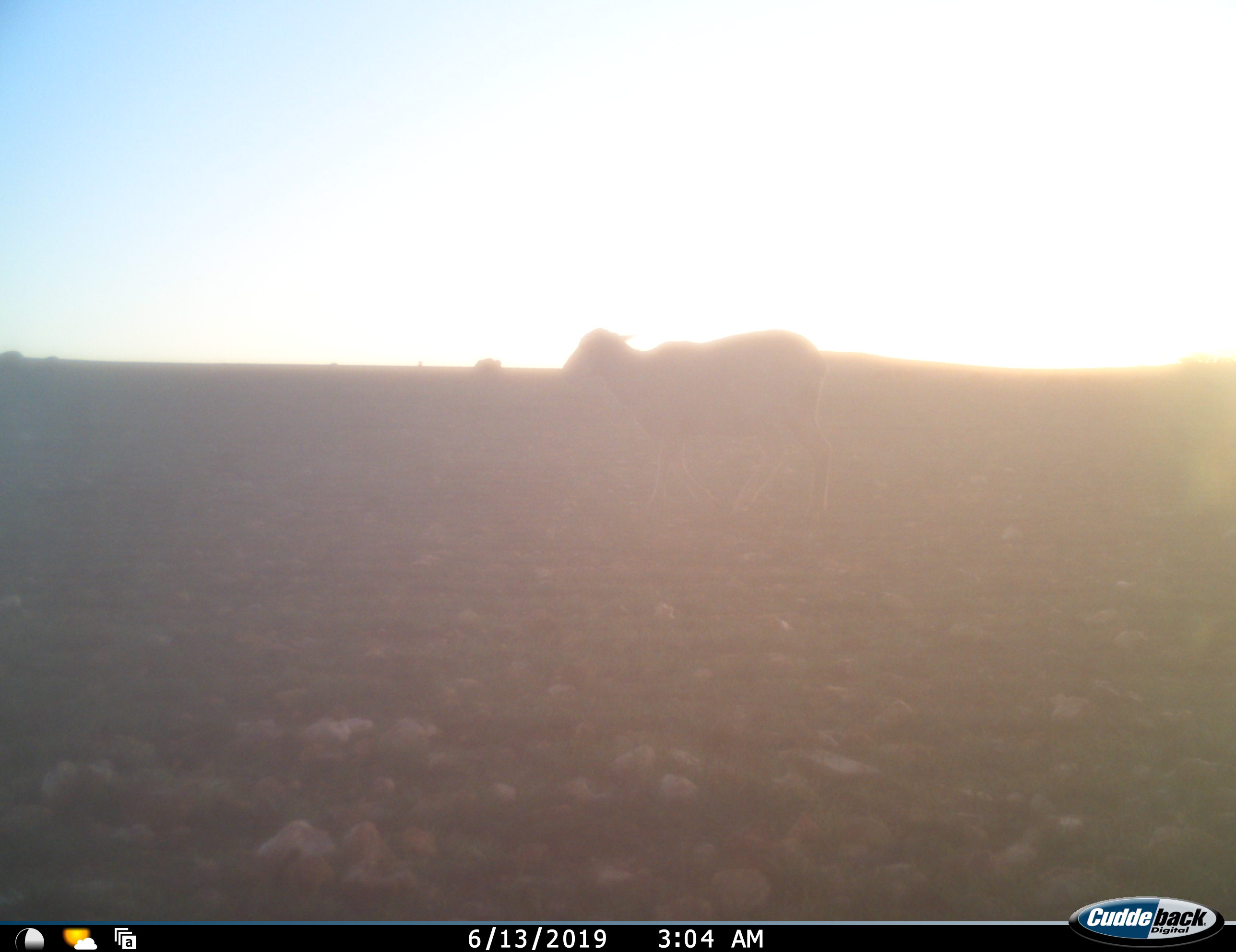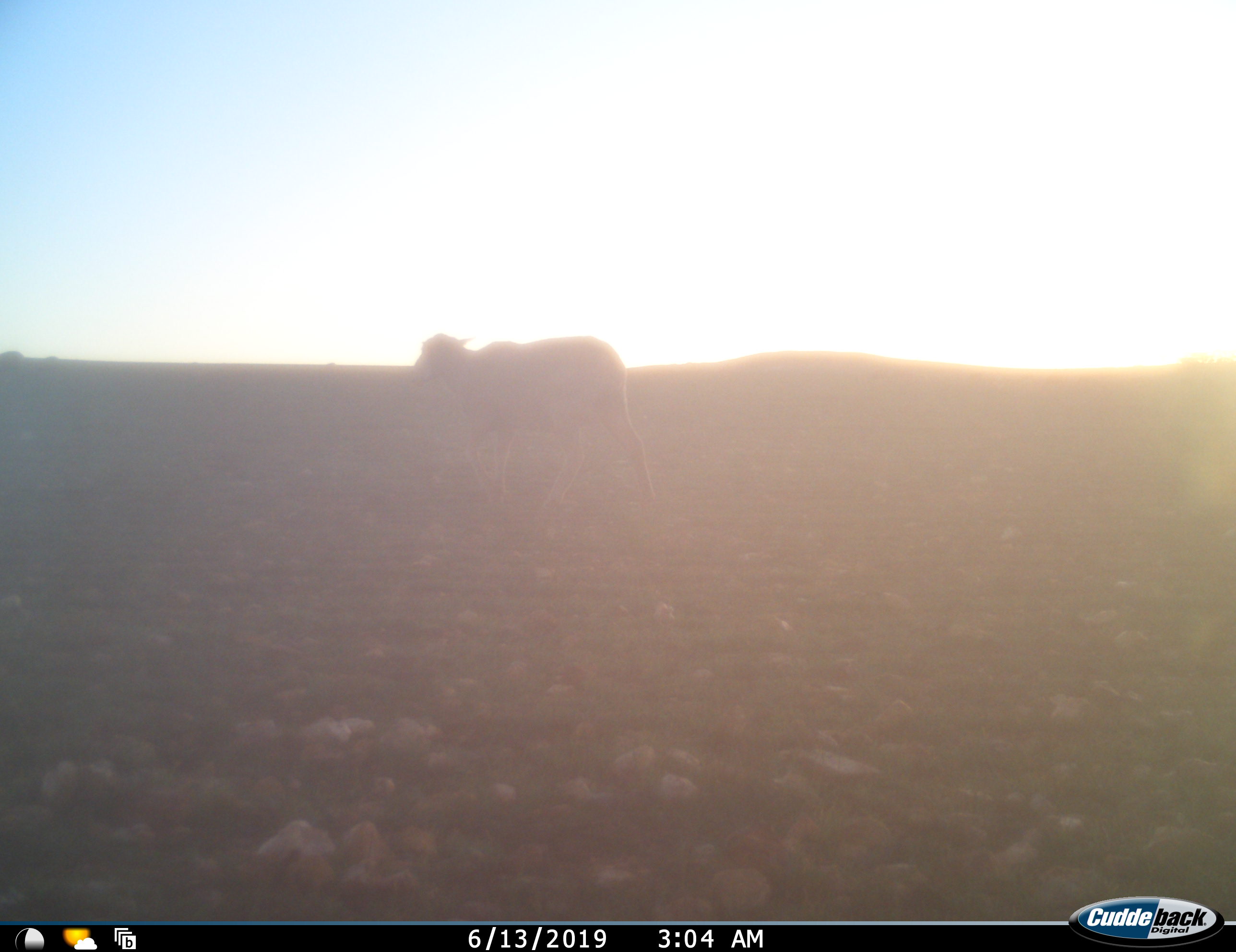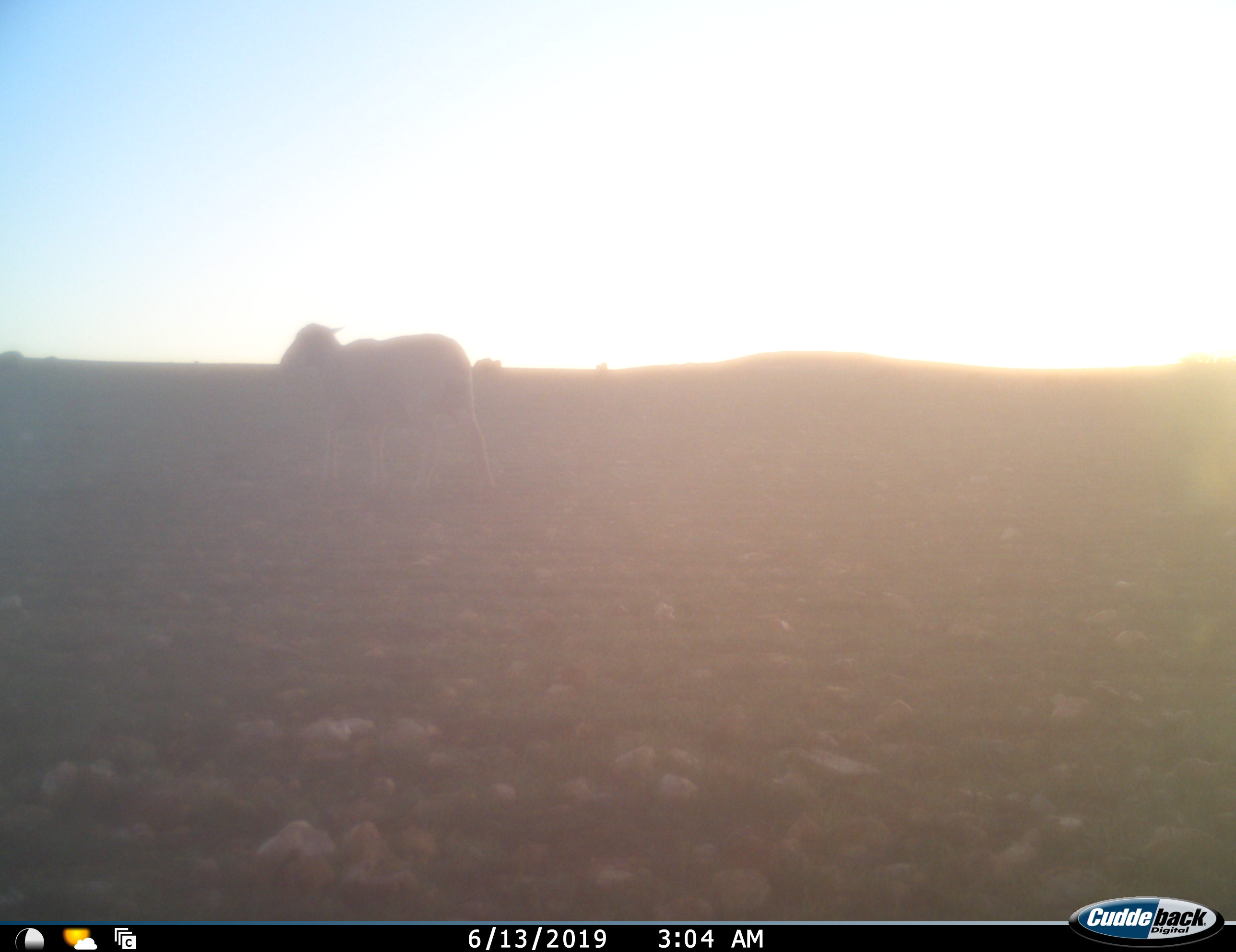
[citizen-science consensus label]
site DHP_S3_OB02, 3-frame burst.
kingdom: Animalia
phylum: Chordata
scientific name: Vertebrata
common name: domestic animal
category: domesticanimal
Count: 3.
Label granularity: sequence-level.